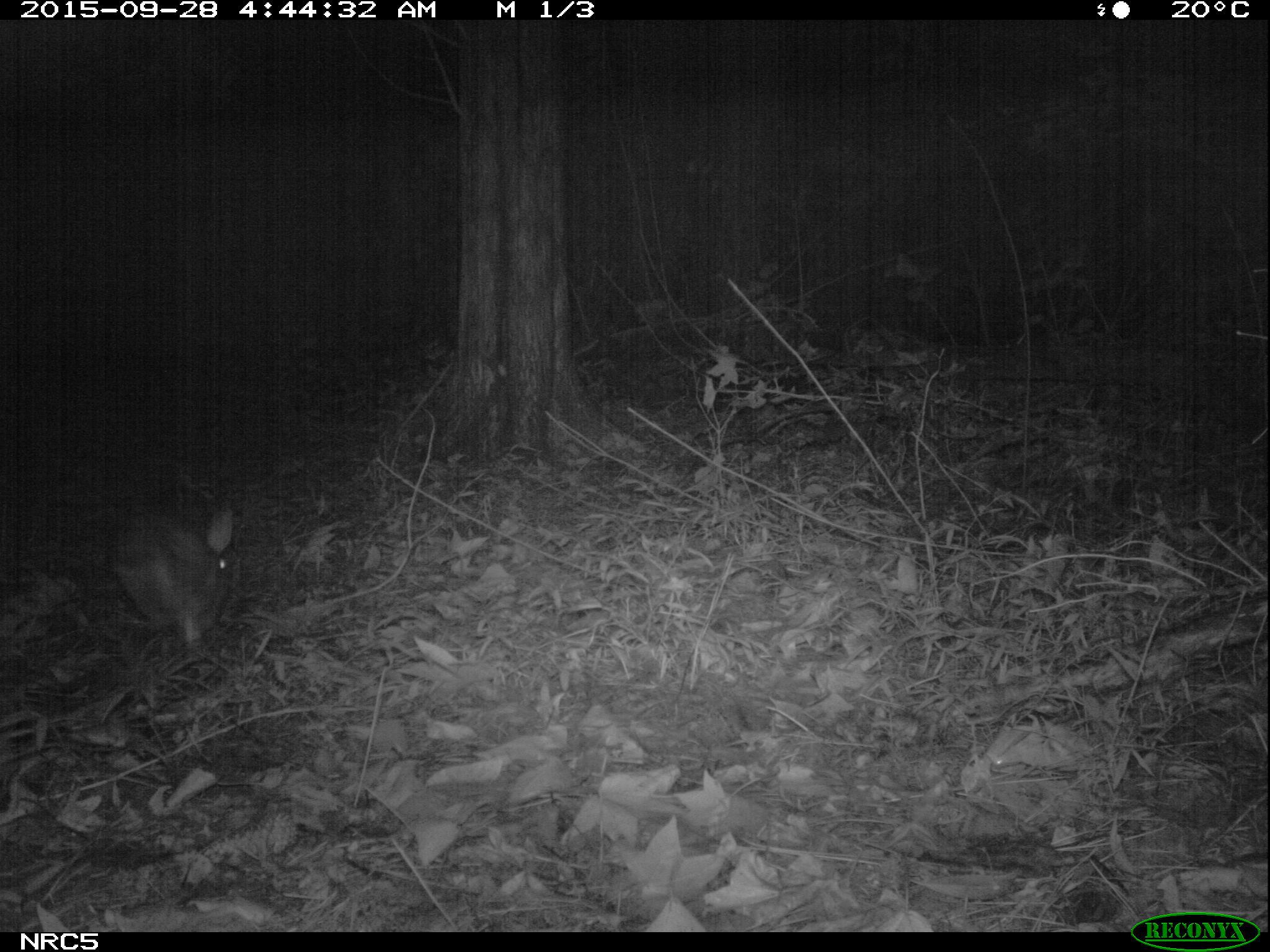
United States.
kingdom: Animalia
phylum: Chordata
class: Mammalia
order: Lagomorpha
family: Leporidae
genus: Sylvilagus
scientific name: Sylvilagus floridanus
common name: eastern cottontail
Eastern Cottontail (Sylvilagus floridanus).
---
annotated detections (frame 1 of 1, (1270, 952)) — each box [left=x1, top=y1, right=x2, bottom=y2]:
Eastern Cottontail: [left=99, top=505, right=241, bottom=664]